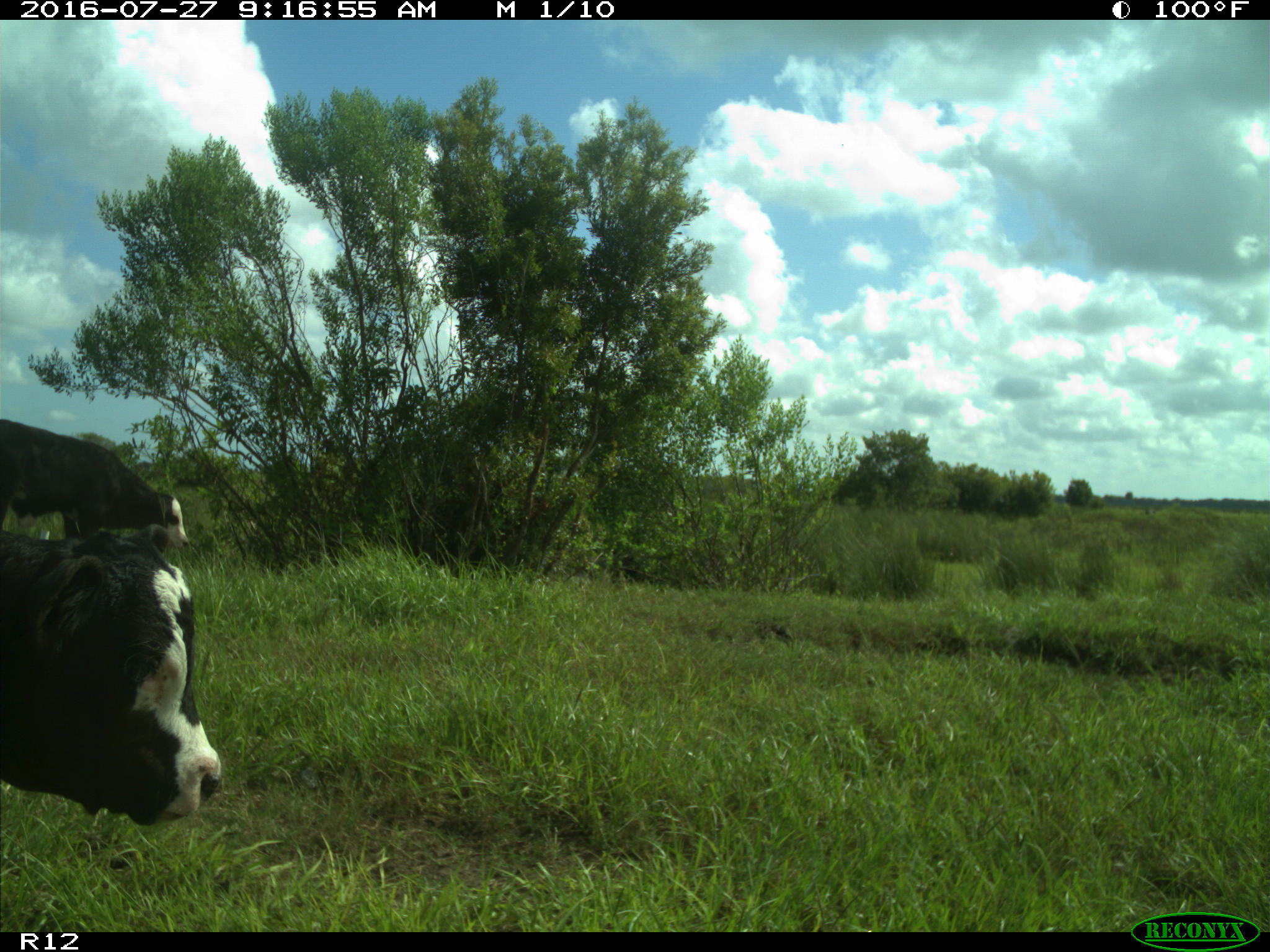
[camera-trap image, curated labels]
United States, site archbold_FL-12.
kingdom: Animalia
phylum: Chordata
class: Mammalia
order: Artiodactyla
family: Bovidae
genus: Bos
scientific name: Bos taurus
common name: domestic cow